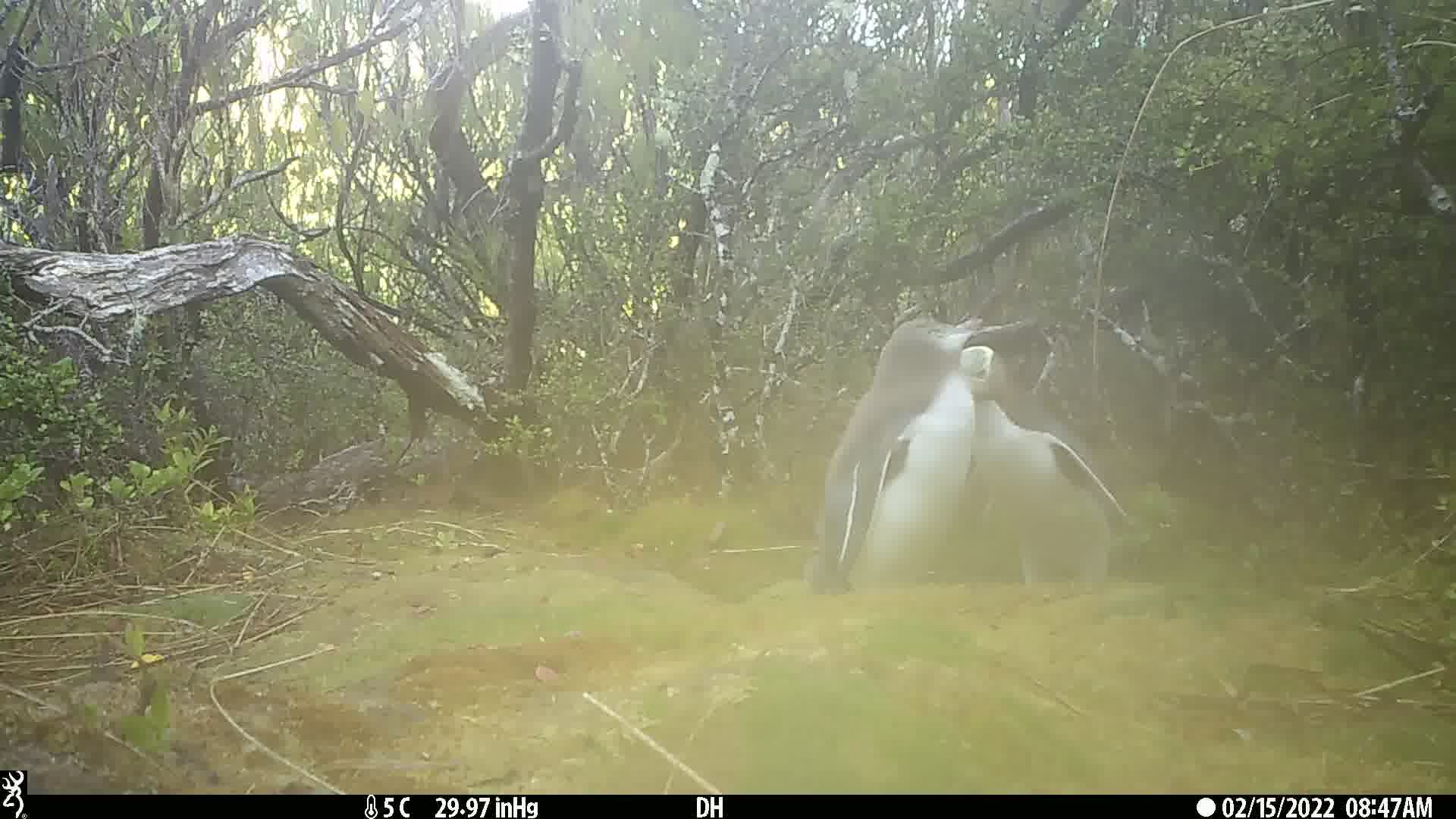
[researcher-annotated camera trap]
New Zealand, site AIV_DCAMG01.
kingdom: Animalia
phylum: Chordata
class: Aves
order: Sphenisciformes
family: Spheniscidae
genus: Megadyptes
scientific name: Megadyptes antipodes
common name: yellow-eyed penguin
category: yellow eyed penguin